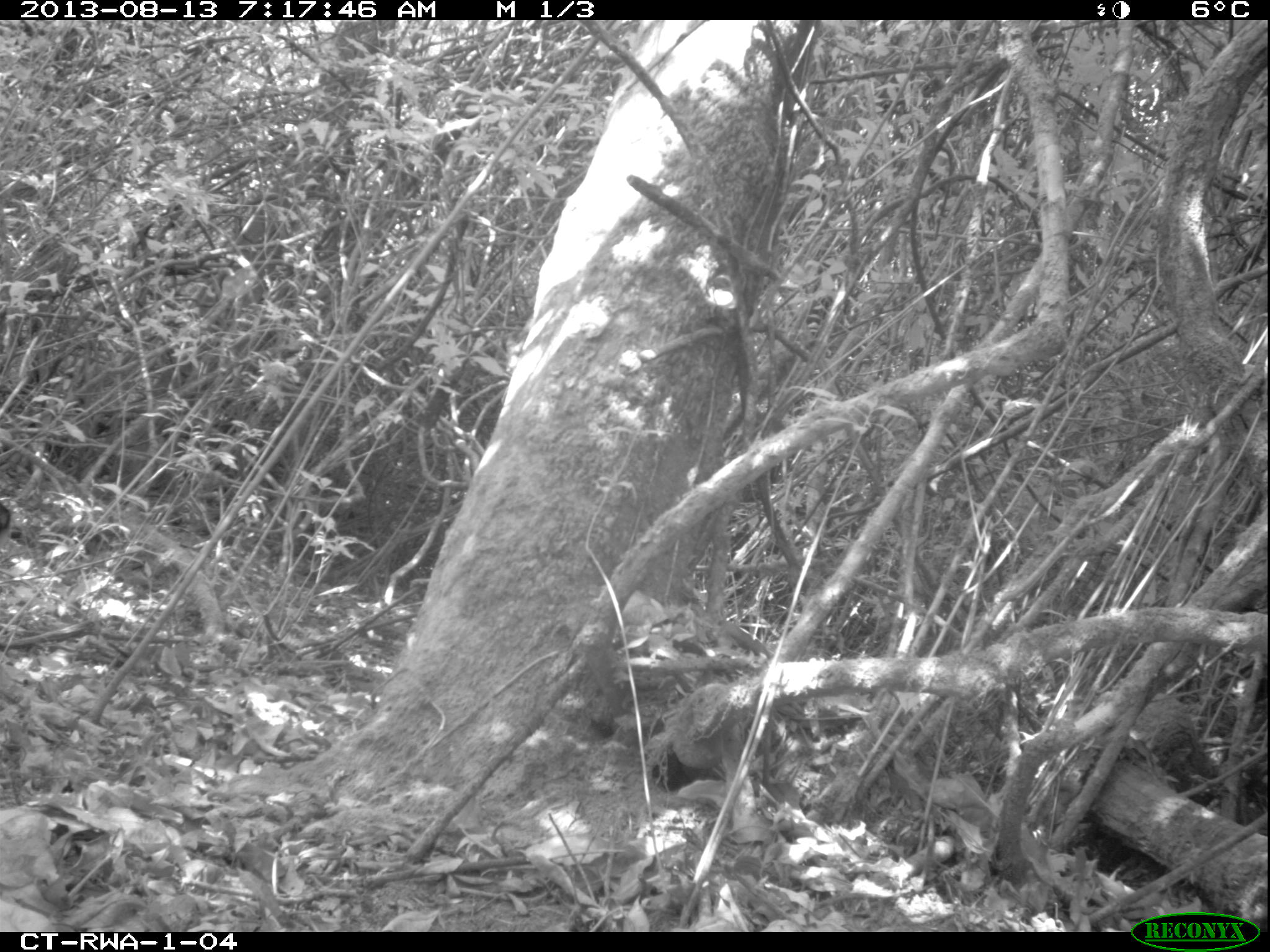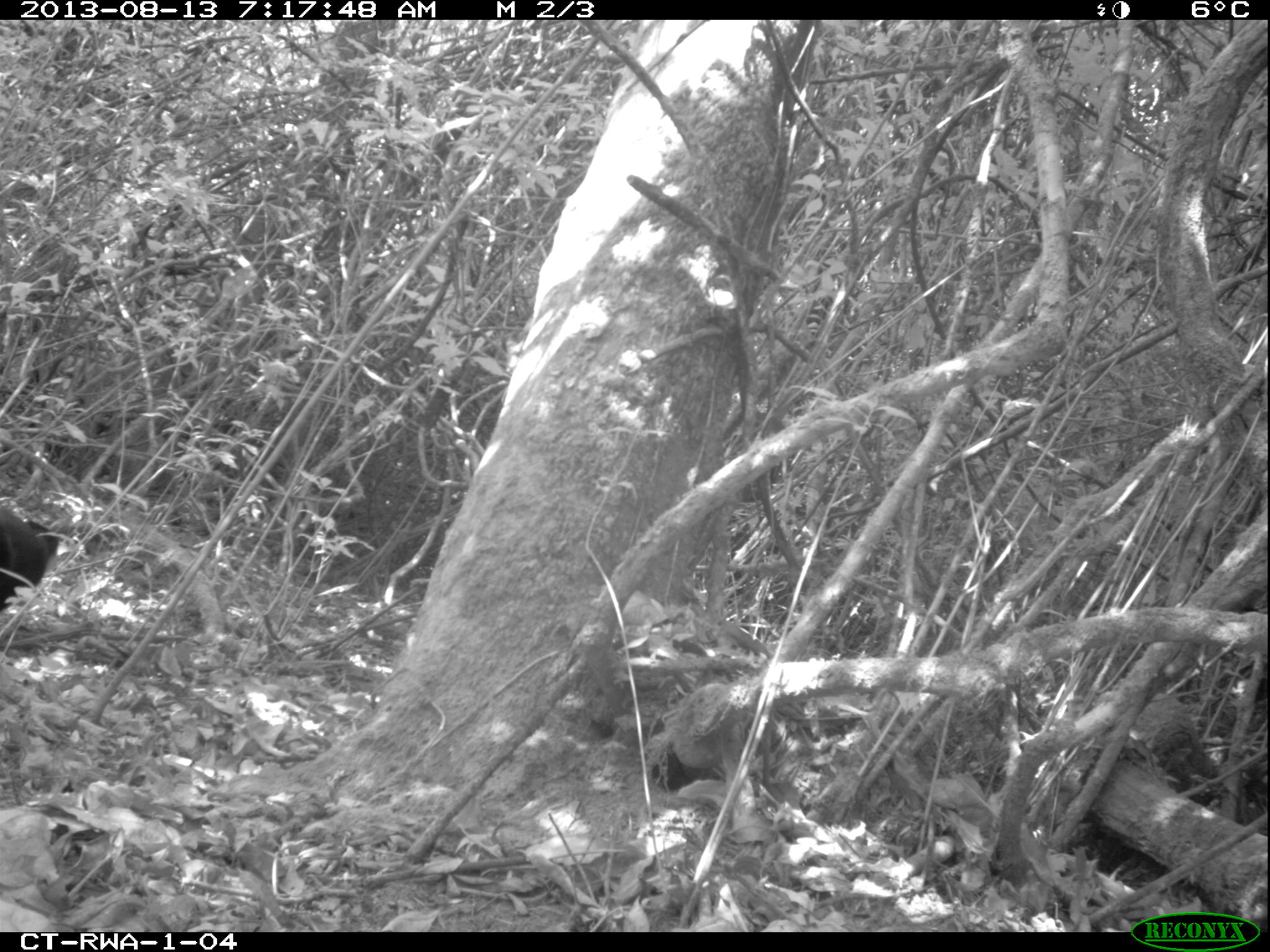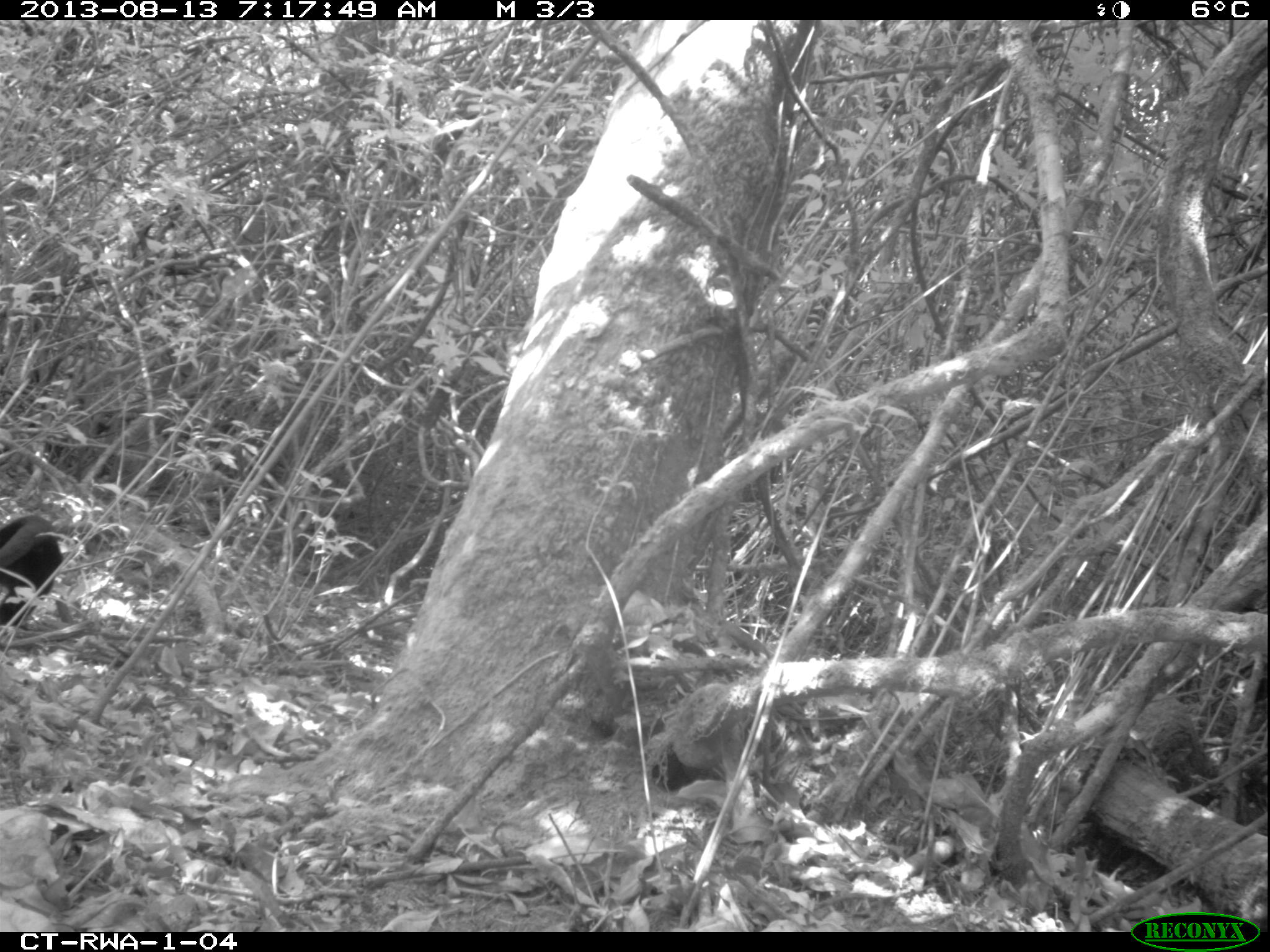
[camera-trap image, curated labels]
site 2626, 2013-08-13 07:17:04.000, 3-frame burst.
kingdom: Animalia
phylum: Chordata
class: Mammalia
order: Primates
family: Cercopithecidae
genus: Allochrocebus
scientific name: Allochrocebus lhoesti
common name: l'hoest's monkey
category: cercopithecus lhoesti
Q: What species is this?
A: Cercopithecus lhoesti (l'hoest's monkey) (Allochrocebus lhoesti).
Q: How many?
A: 1.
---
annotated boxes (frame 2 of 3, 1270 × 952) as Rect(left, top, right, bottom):
cercopithecus lhoesti: Rect(0, 501, 60, 612)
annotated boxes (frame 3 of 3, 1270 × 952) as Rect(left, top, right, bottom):
cercopithecus lhoesti: Rect(0, 512, 65, 628)